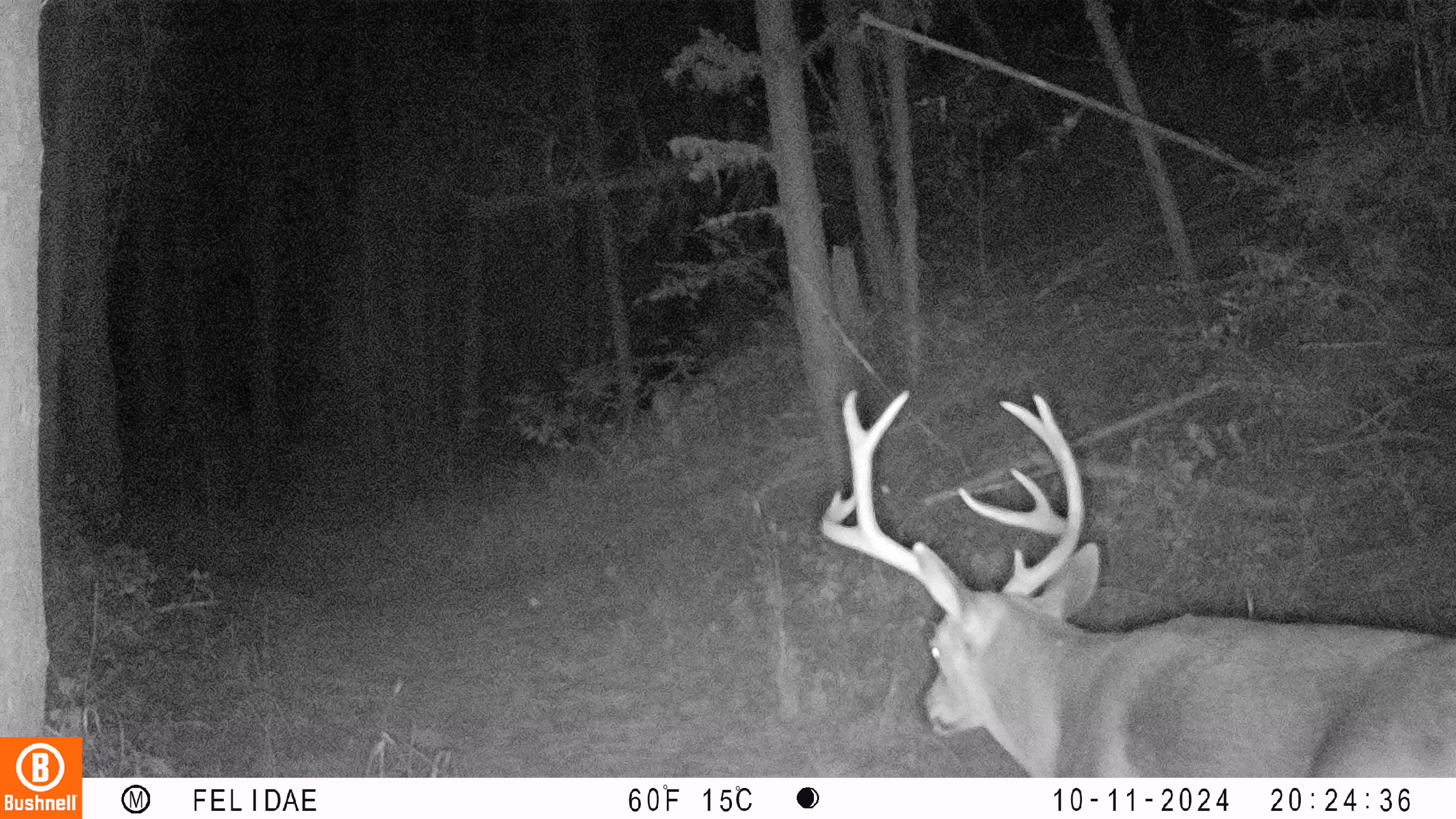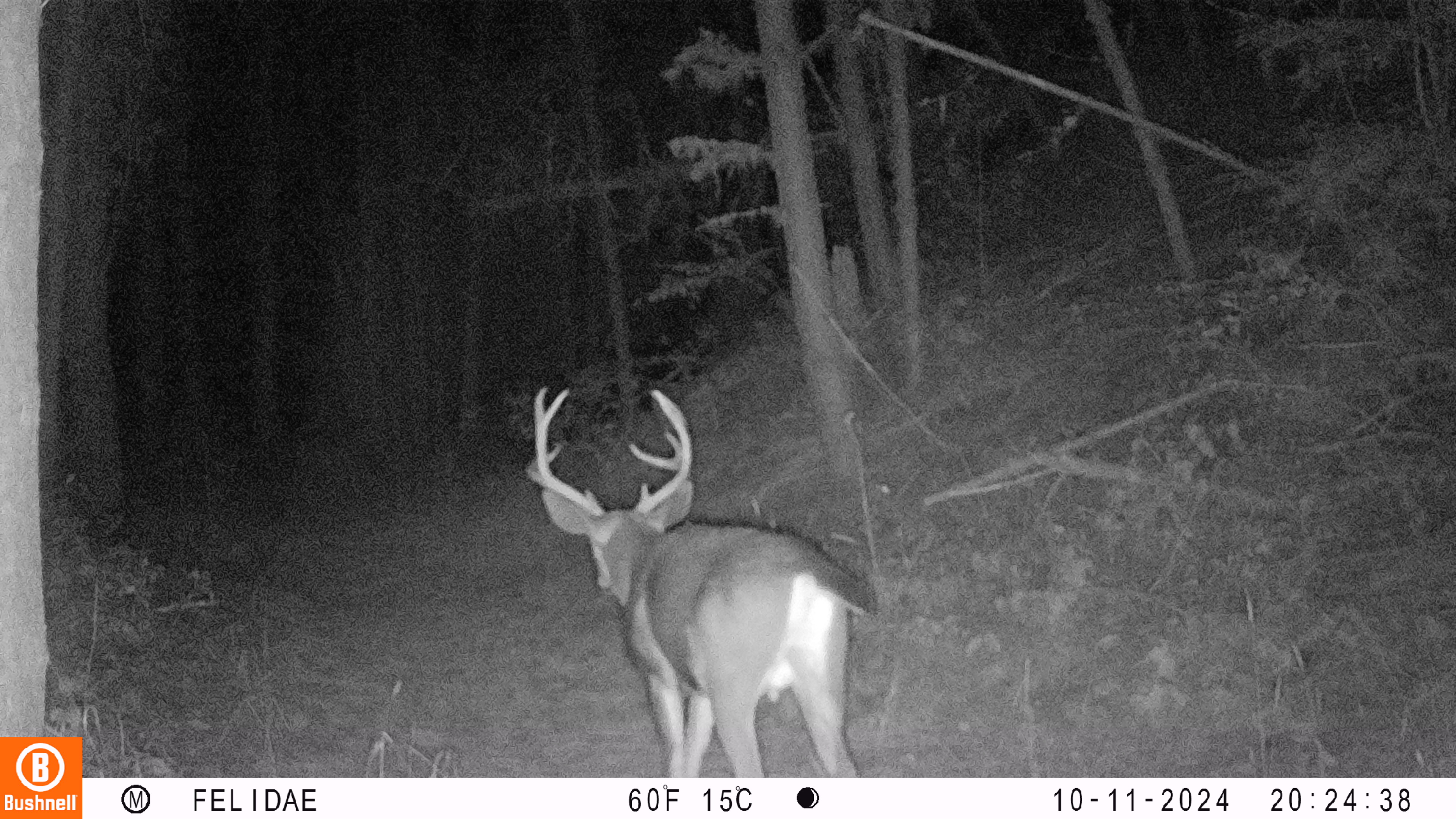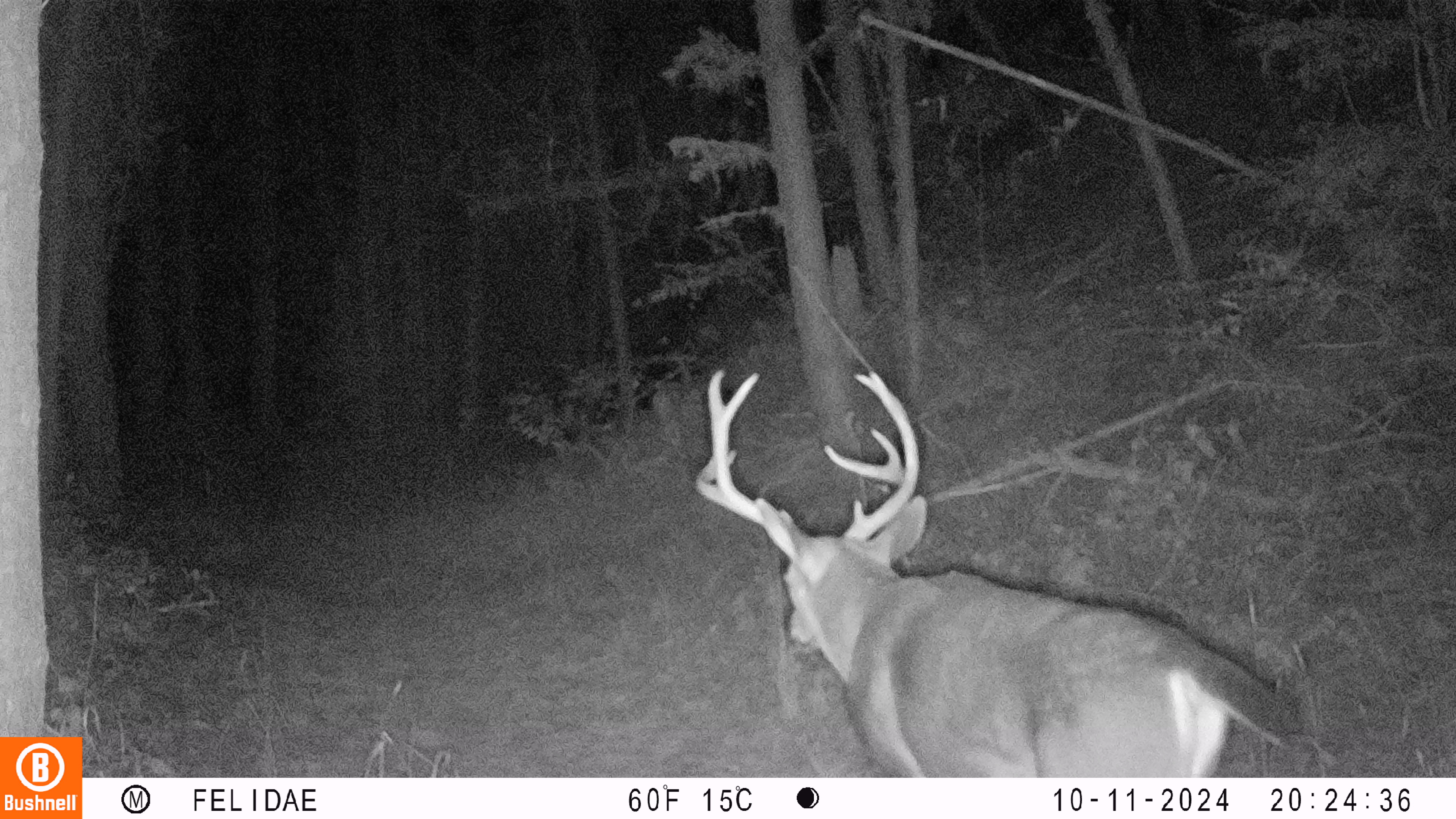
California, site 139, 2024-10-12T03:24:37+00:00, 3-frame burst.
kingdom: Animalia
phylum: Chordata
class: Mammalia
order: Artiodactyla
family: Cervidae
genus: Odocoileus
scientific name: Odocoileus hemionus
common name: mule deer